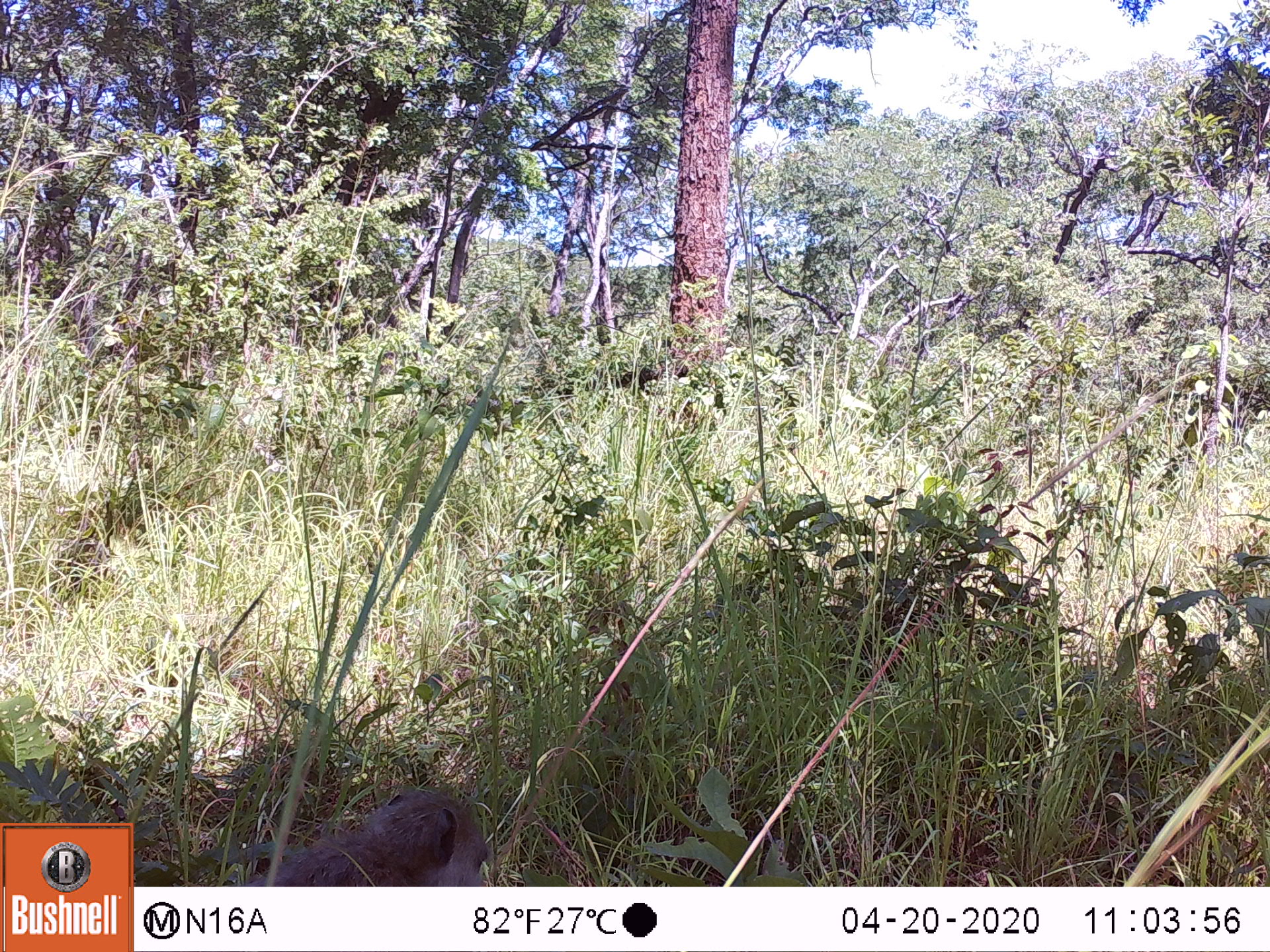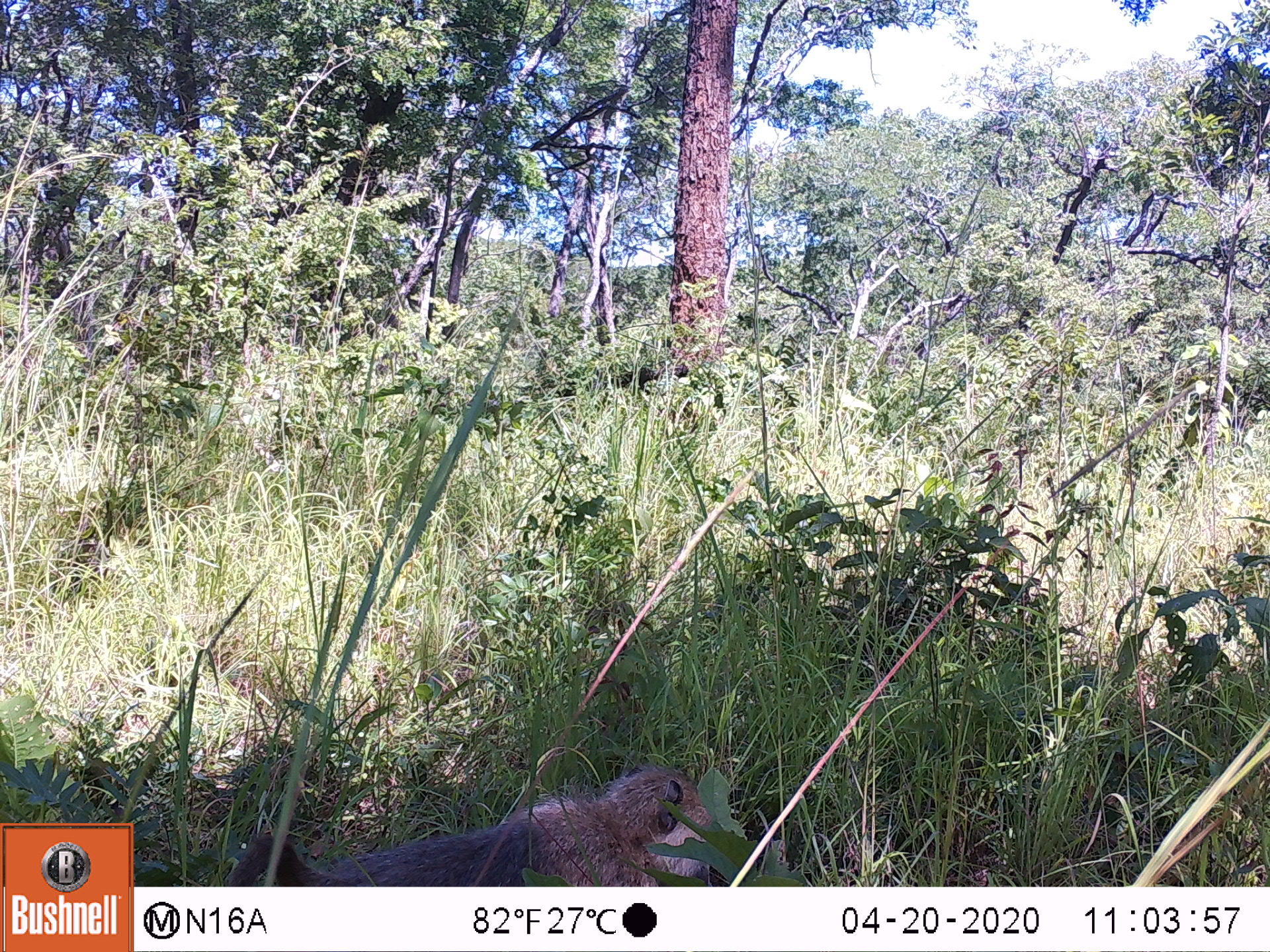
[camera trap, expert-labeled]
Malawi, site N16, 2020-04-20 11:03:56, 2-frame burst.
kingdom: Animalia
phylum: Chordata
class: Mammalia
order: Primates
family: Cercopithecidae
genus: Papio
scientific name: Papio cynocephalus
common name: yellow baboon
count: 1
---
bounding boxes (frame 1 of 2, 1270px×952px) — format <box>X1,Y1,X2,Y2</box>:
yellow baboon: <box>262,783,494,885</box>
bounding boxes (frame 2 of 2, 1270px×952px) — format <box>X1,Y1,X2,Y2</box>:
yellow baboon: <box>227,761,721,885</box>